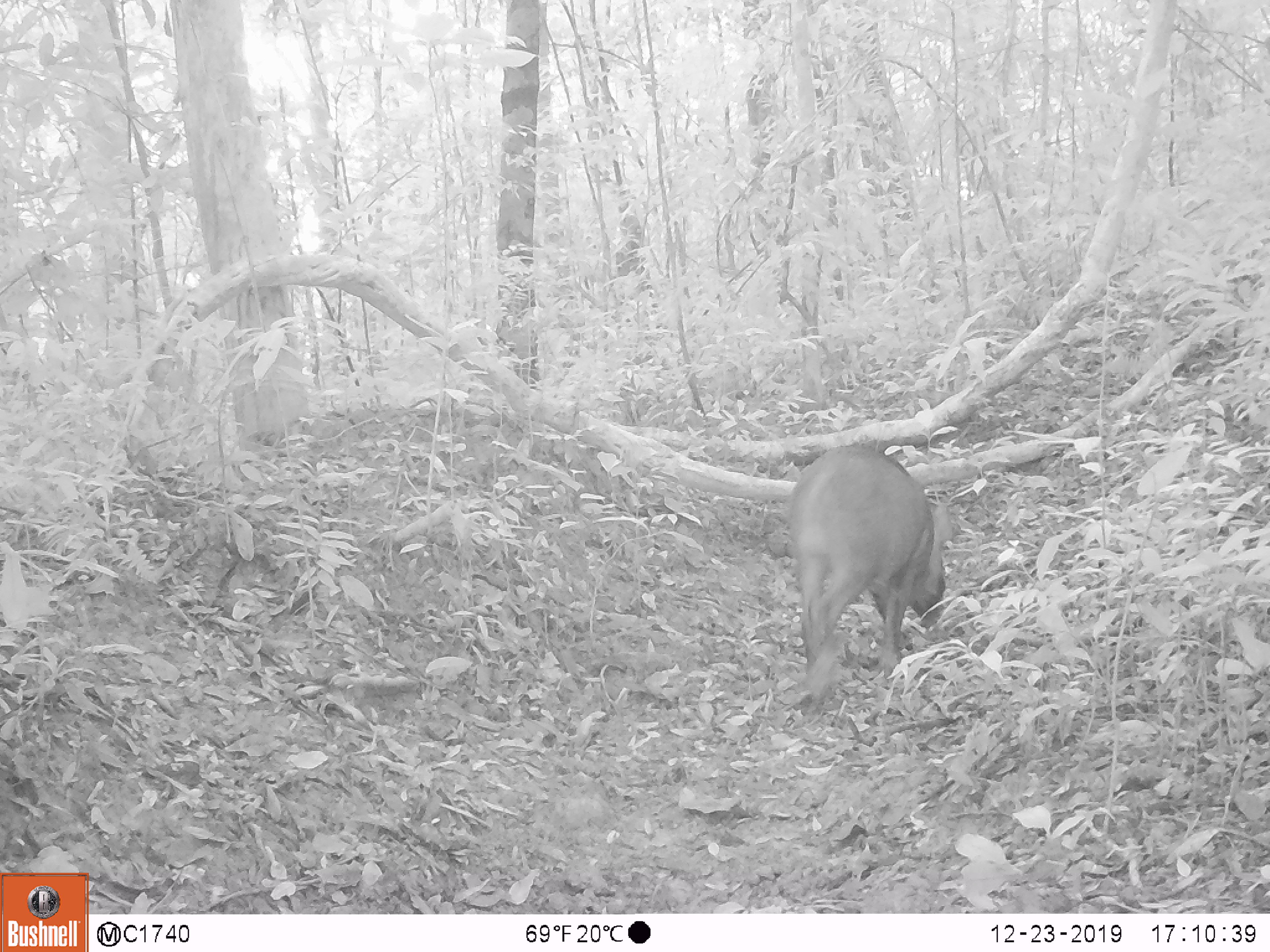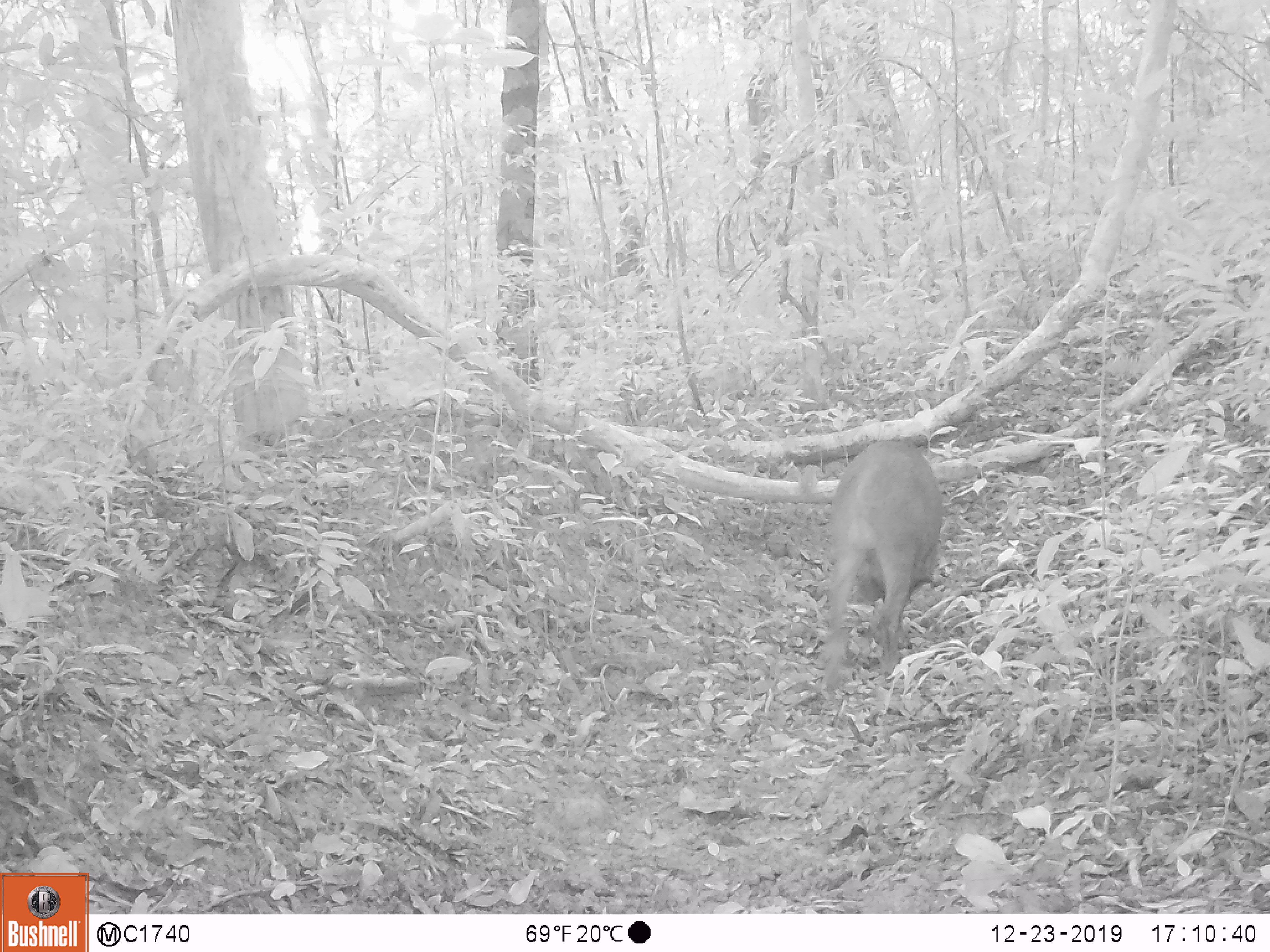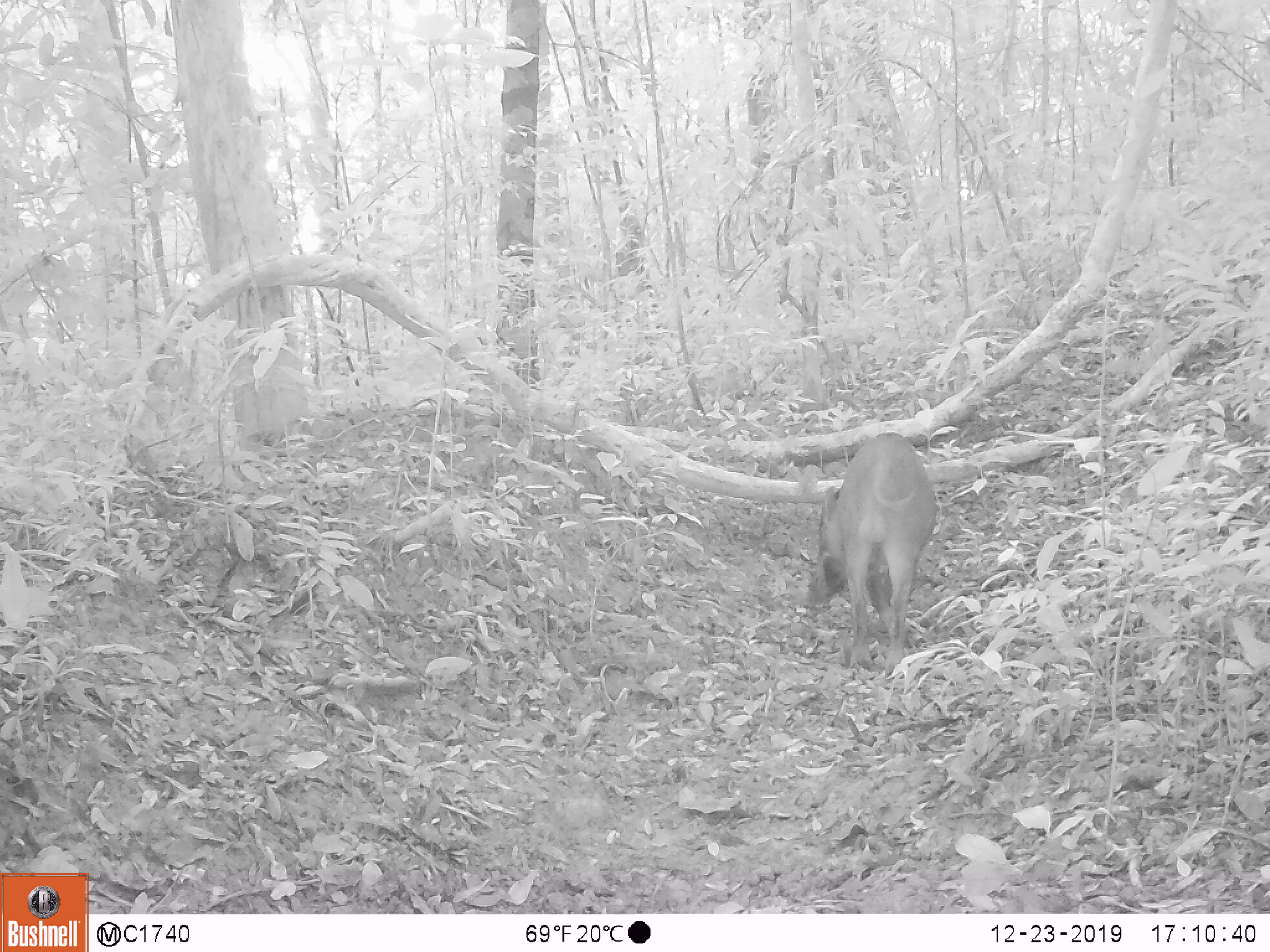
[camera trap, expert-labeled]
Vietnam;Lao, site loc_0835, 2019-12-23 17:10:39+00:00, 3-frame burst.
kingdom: Animalia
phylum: Chordata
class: Mammalia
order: Artiodactyla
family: Suidae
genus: Sus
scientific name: Sus scrofa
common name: eurasian wild pig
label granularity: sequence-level